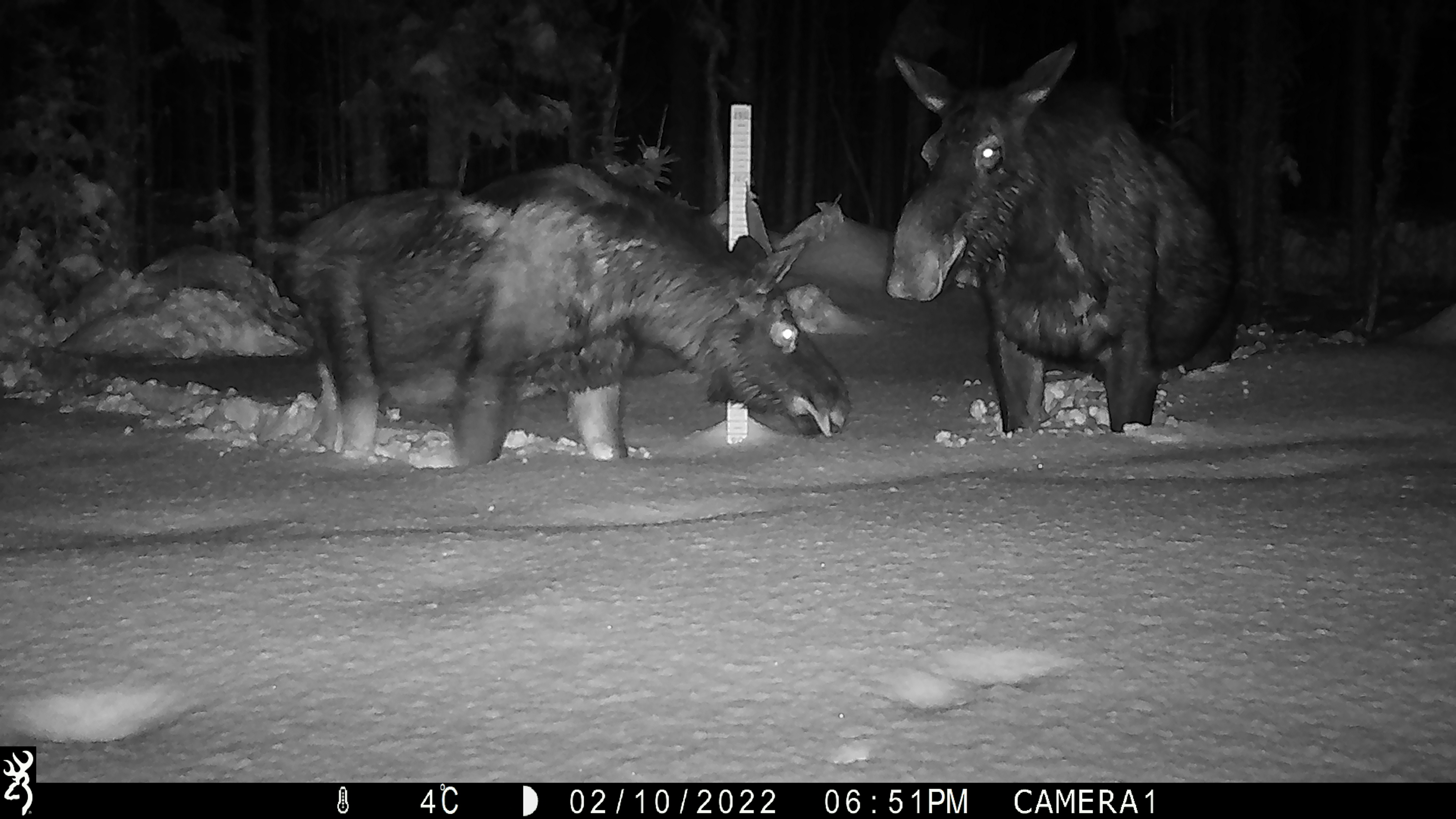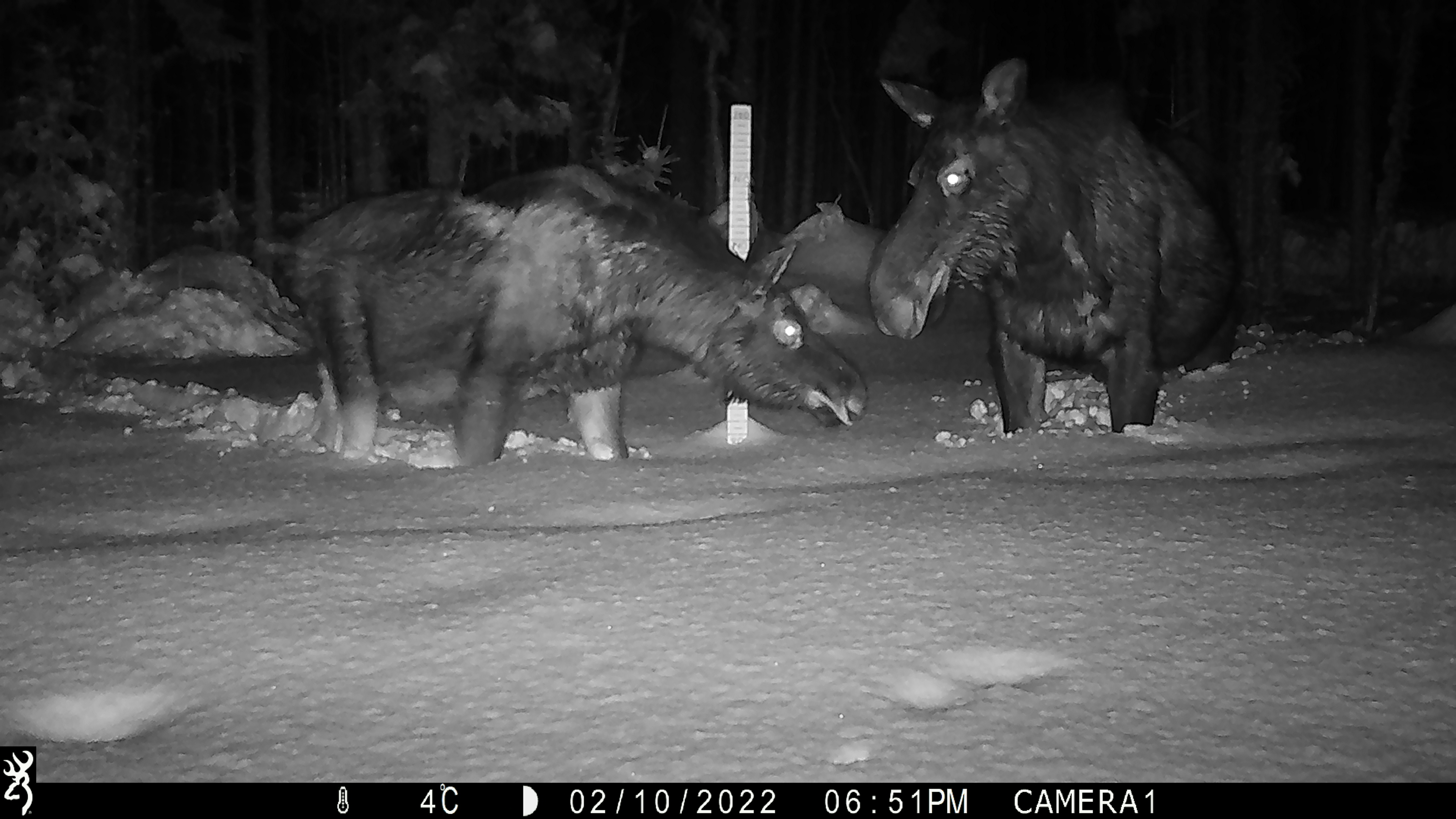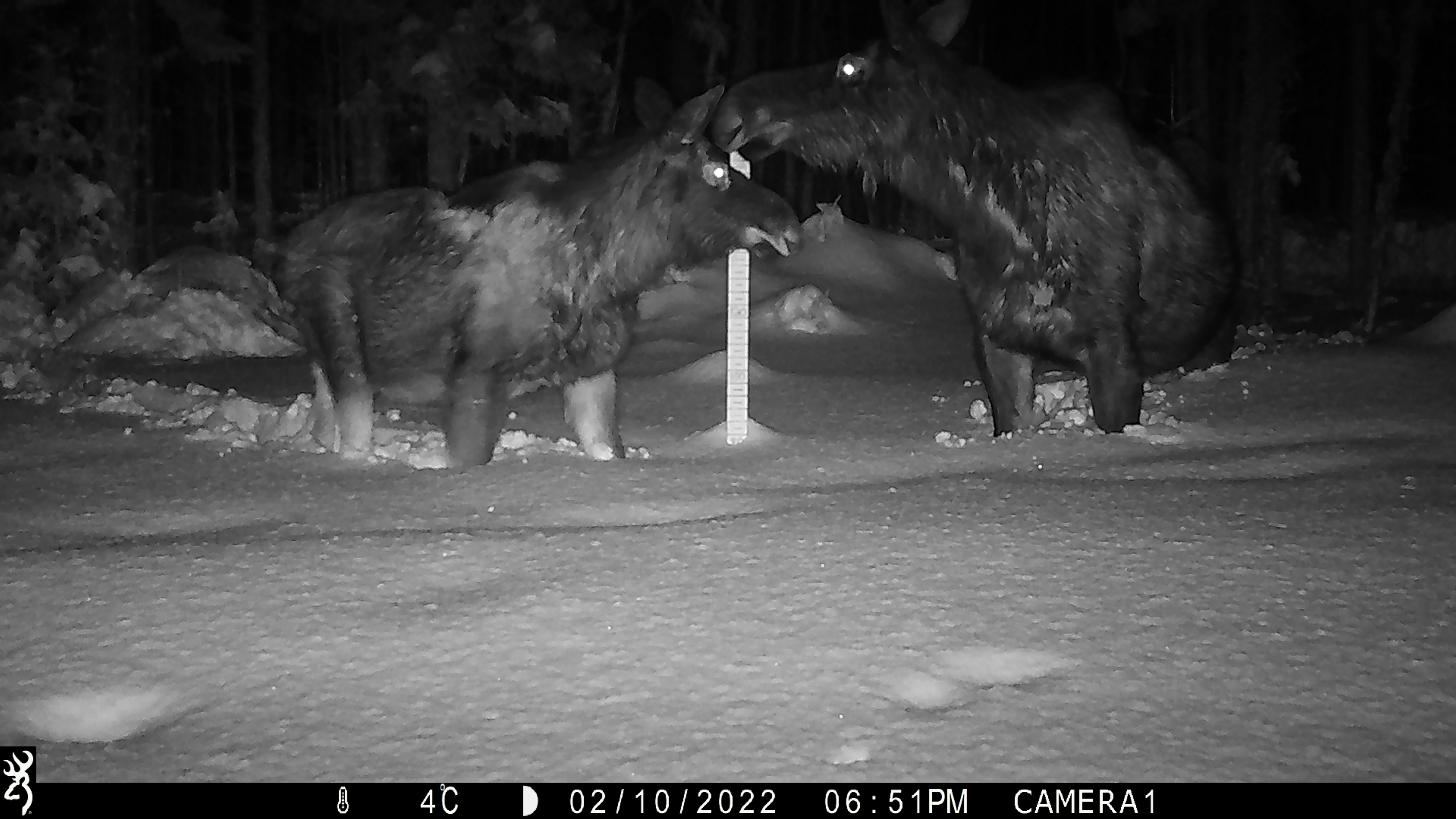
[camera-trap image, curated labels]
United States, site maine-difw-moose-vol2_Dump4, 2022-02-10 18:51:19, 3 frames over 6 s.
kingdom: Animalia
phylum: Chordata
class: Mammalia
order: Artiodactyla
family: Cervidae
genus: Alces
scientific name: Alces alces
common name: moose